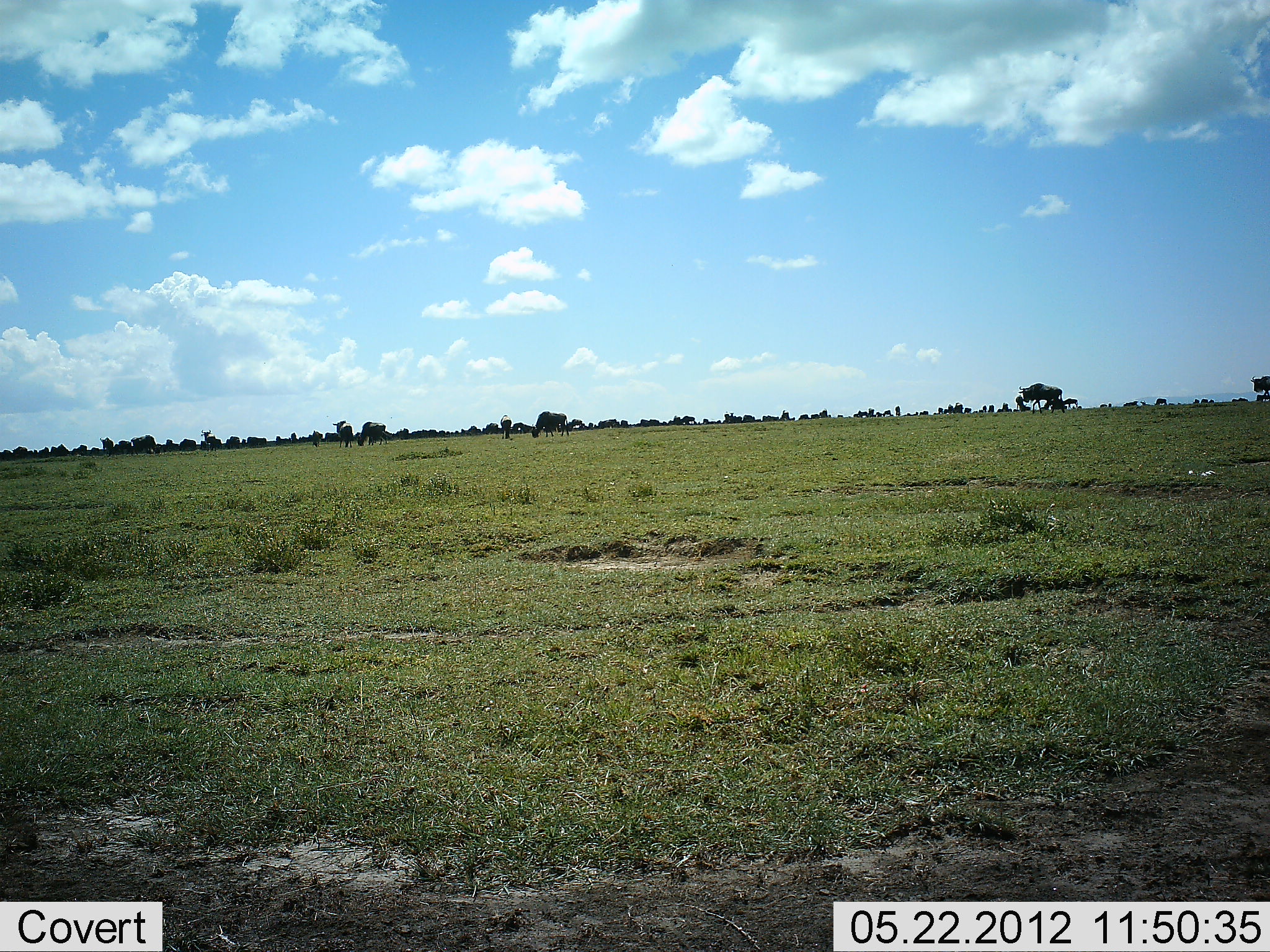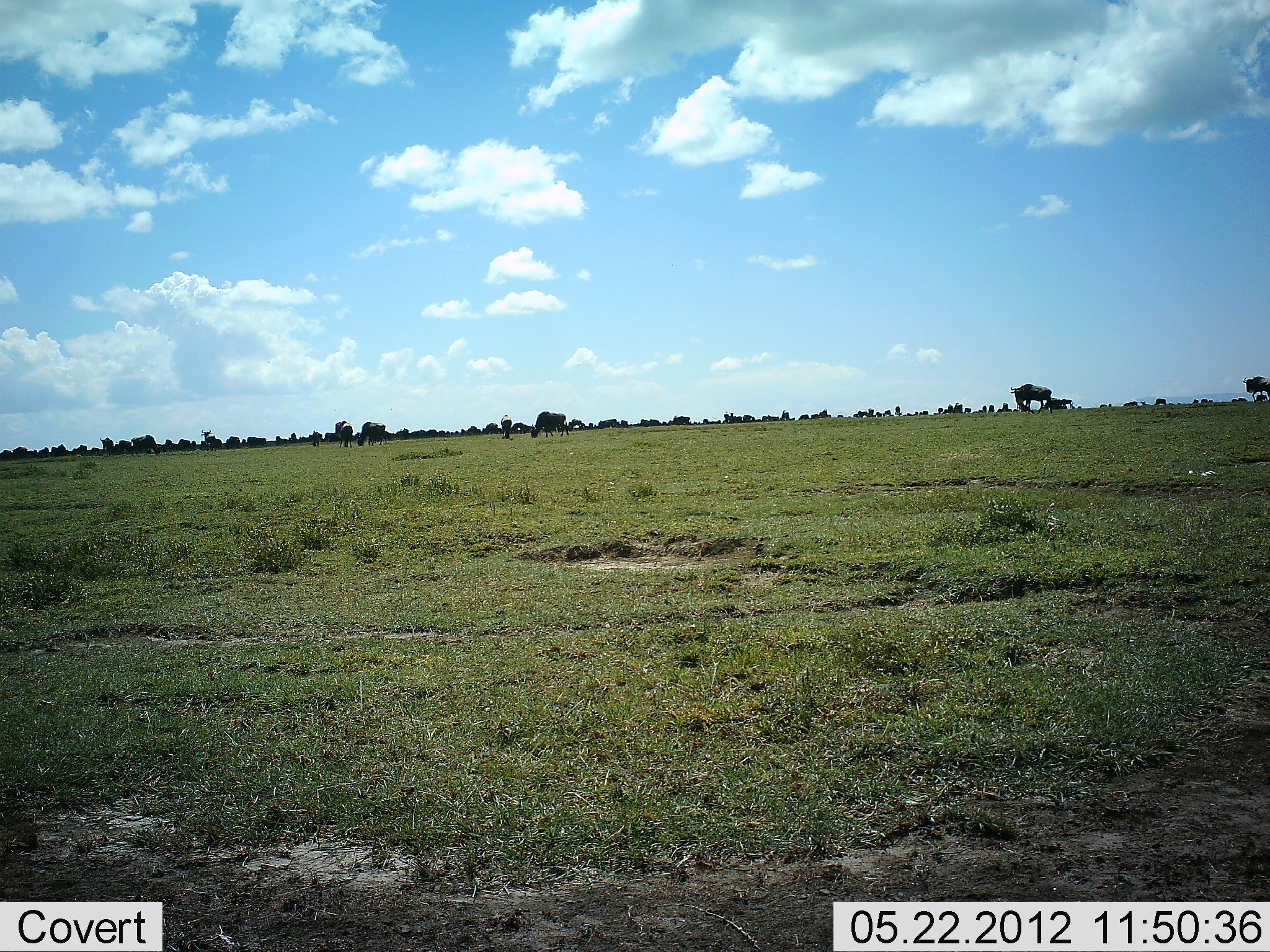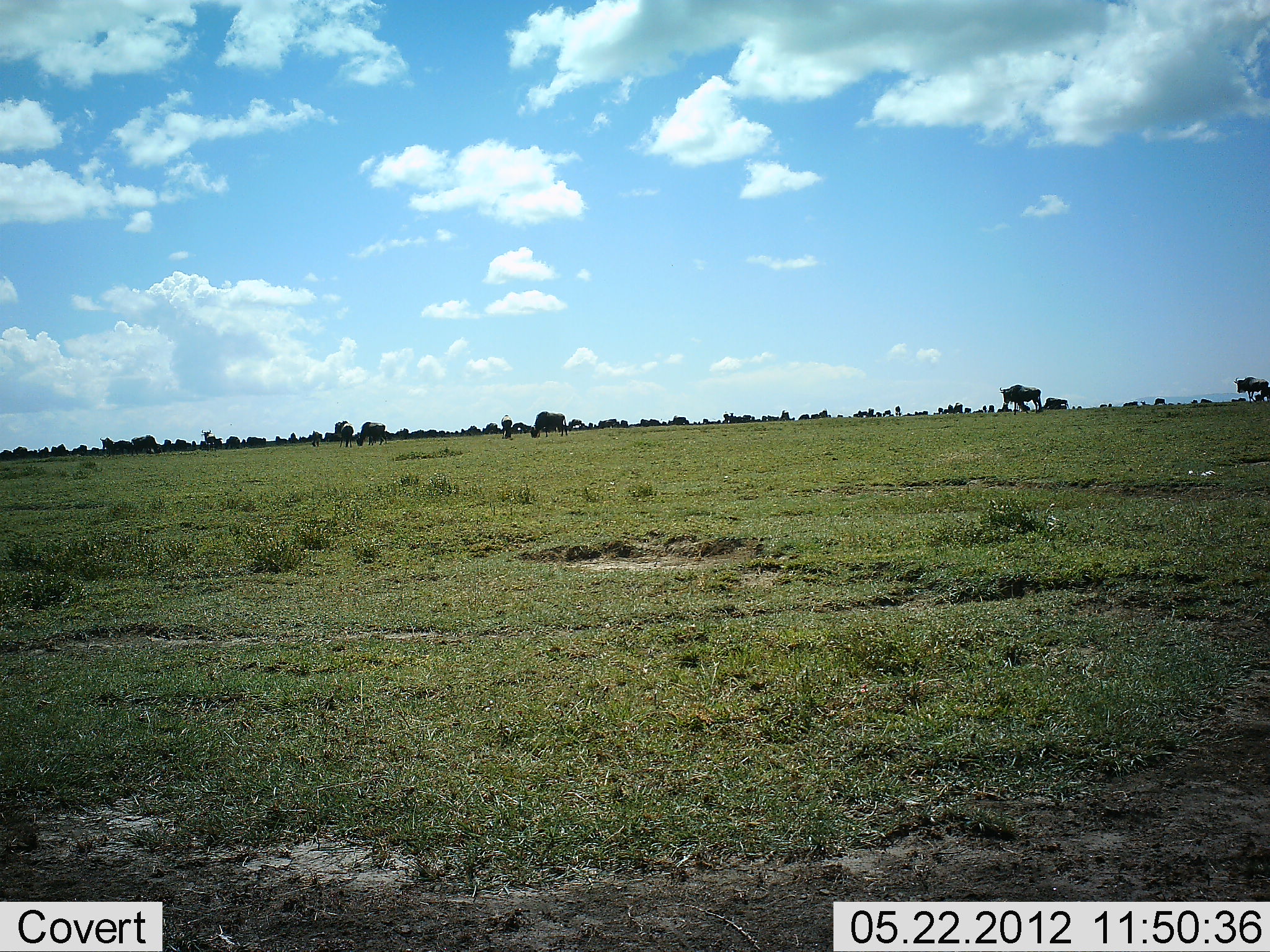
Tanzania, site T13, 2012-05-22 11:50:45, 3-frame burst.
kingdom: Animalia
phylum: Chordata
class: Mammalia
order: Artiodactyla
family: Bovidae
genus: Connochaetes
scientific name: Connochaetes taurinus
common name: blue wildebeest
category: wildebeest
Wildebeest (blue wildebeest) (Connochaetes taurinus), count 11-50. Behavior (volunteer vote fractions): standing 55%, resting 9%, moving 82%, interacting 0%. Young present (vote fraction): 9%. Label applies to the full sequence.